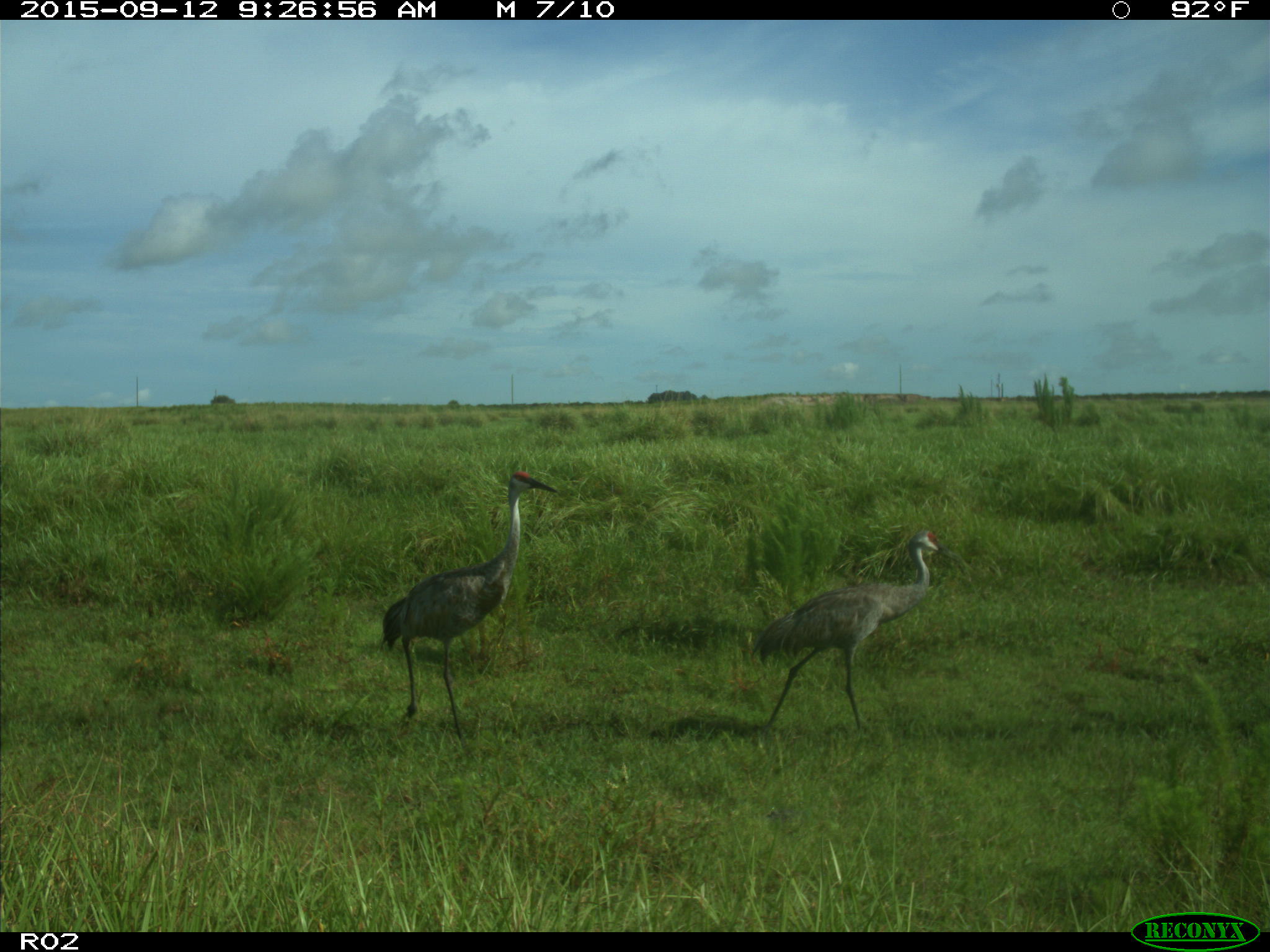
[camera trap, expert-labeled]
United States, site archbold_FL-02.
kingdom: Animalia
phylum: Chordata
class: Aves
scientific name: Aves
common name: birds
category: unidentified bird